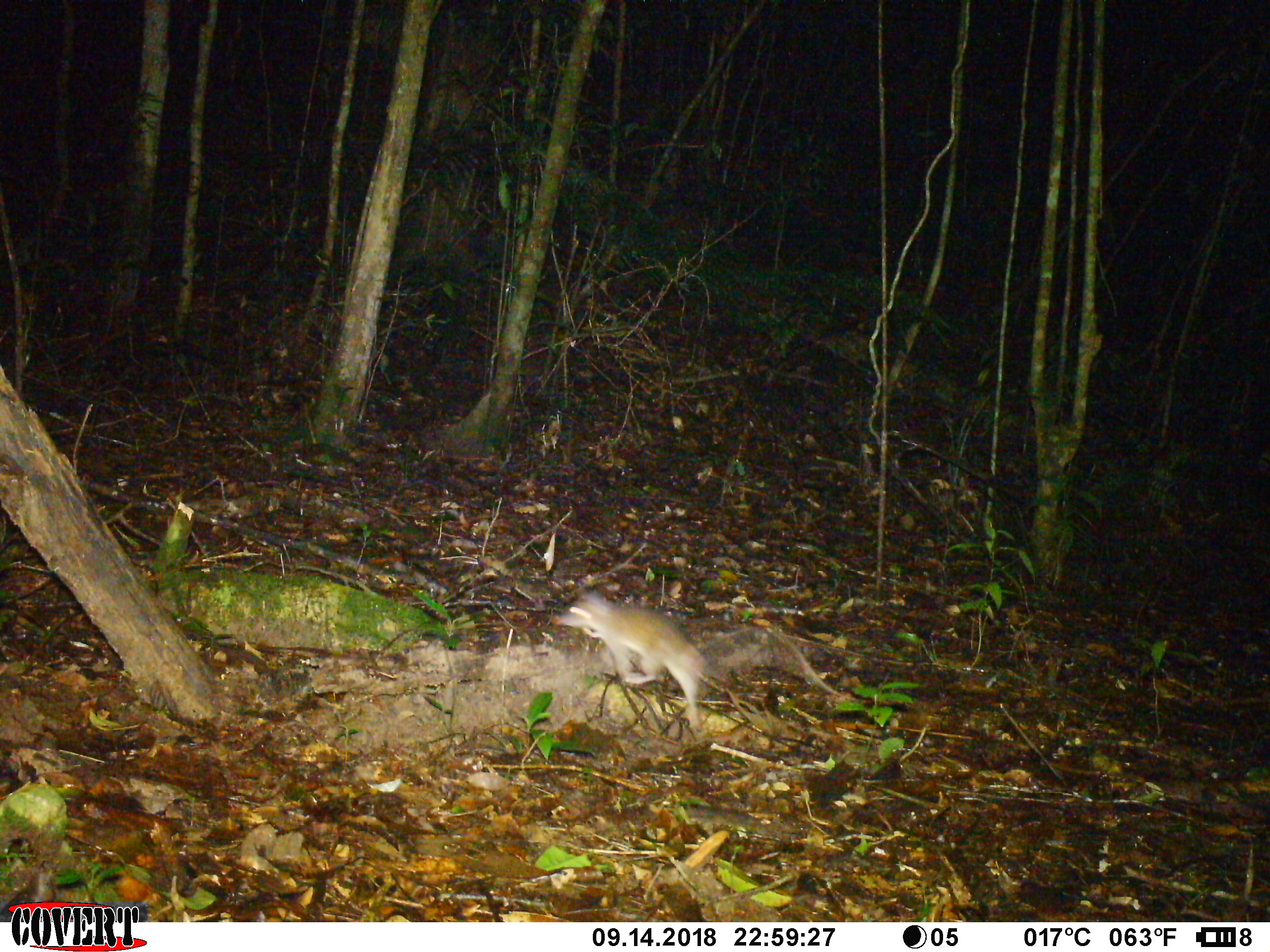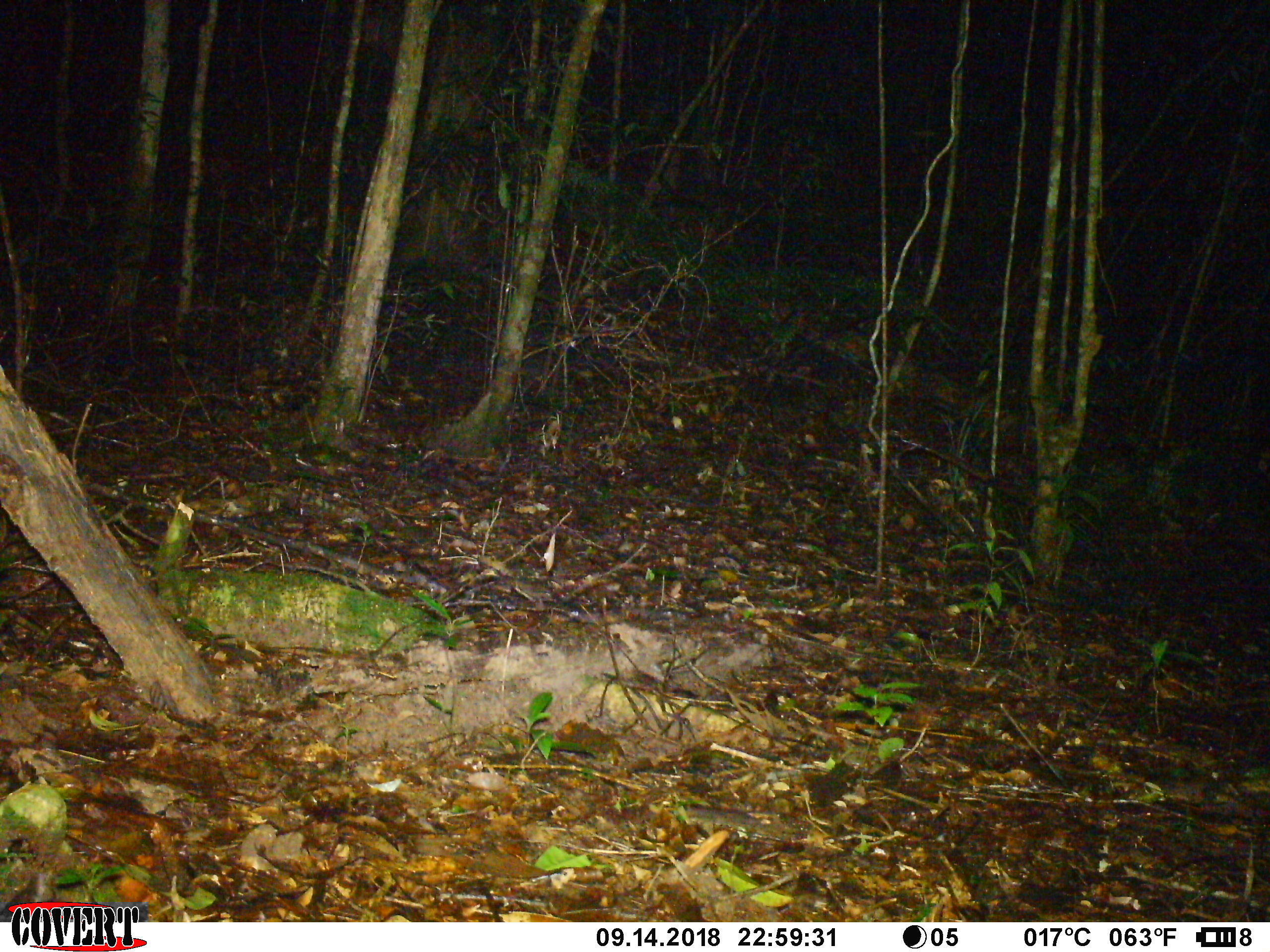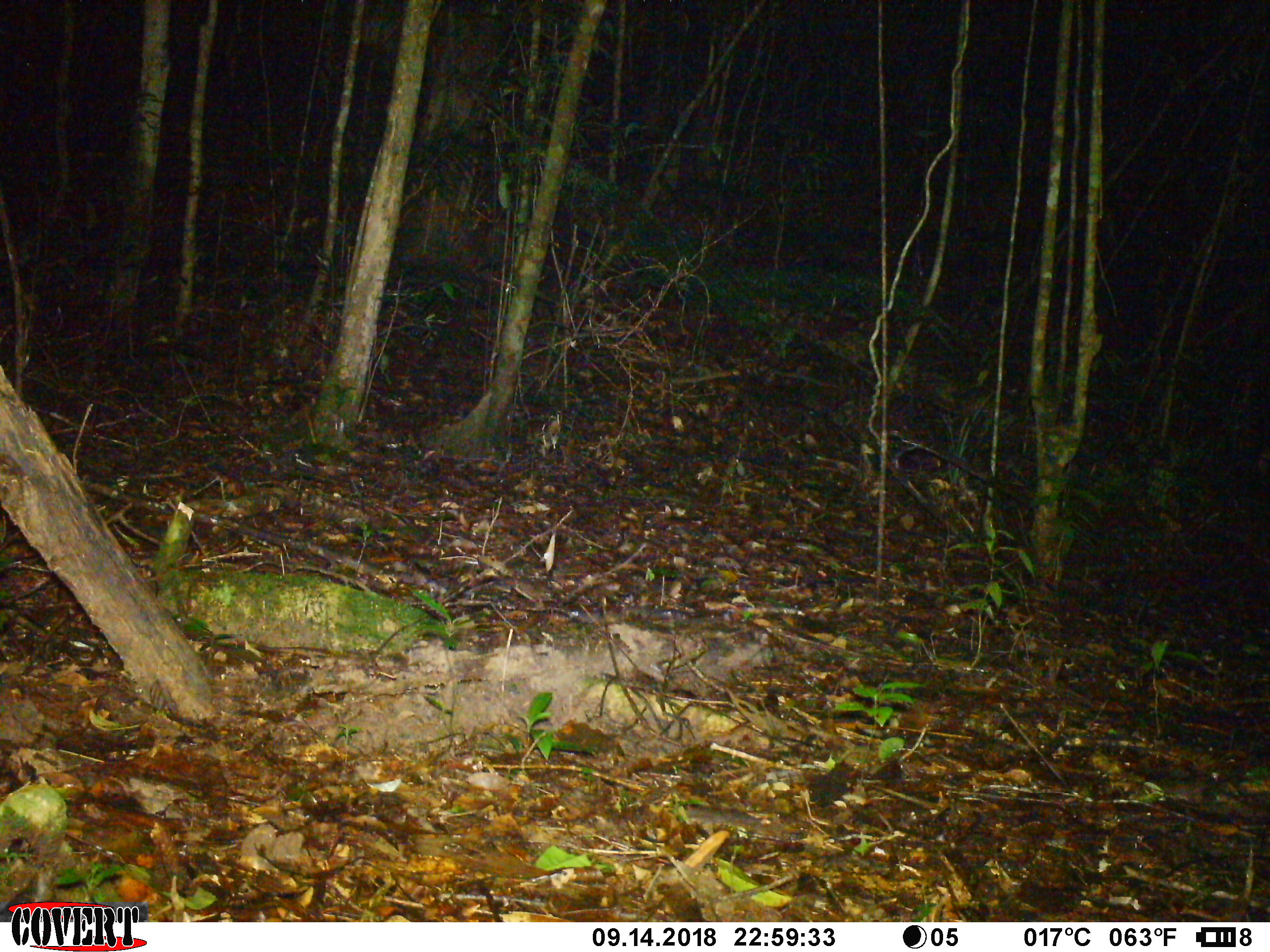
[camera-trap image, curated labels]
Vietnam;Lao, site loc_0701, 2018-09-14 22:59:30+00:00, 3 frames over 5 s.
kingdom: Animalia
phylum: Chordata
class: Mammalia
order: Rodentia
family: Muridae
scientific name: Muridae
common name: old-world mice and rats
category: unidentified murid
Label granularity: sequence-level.